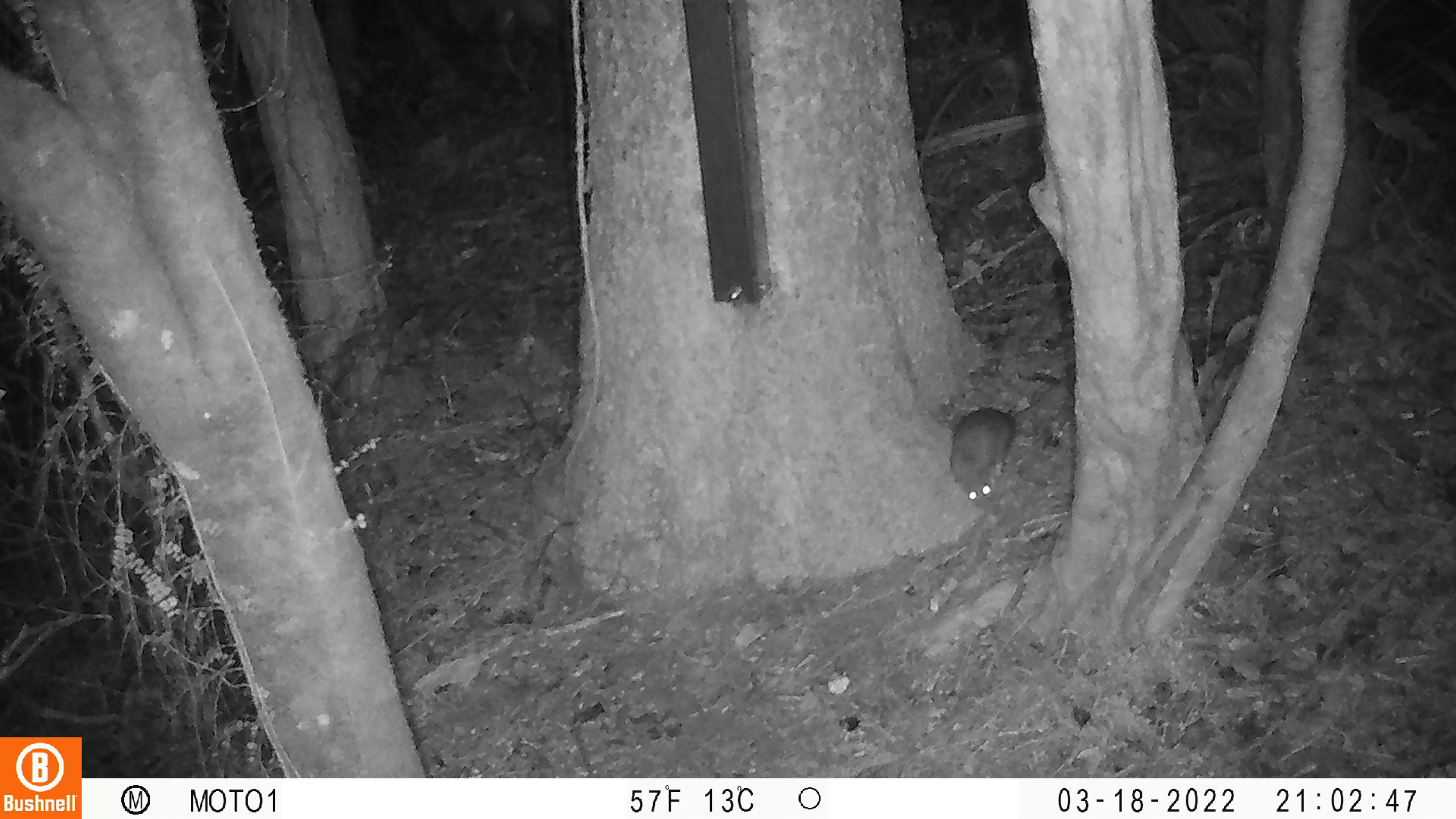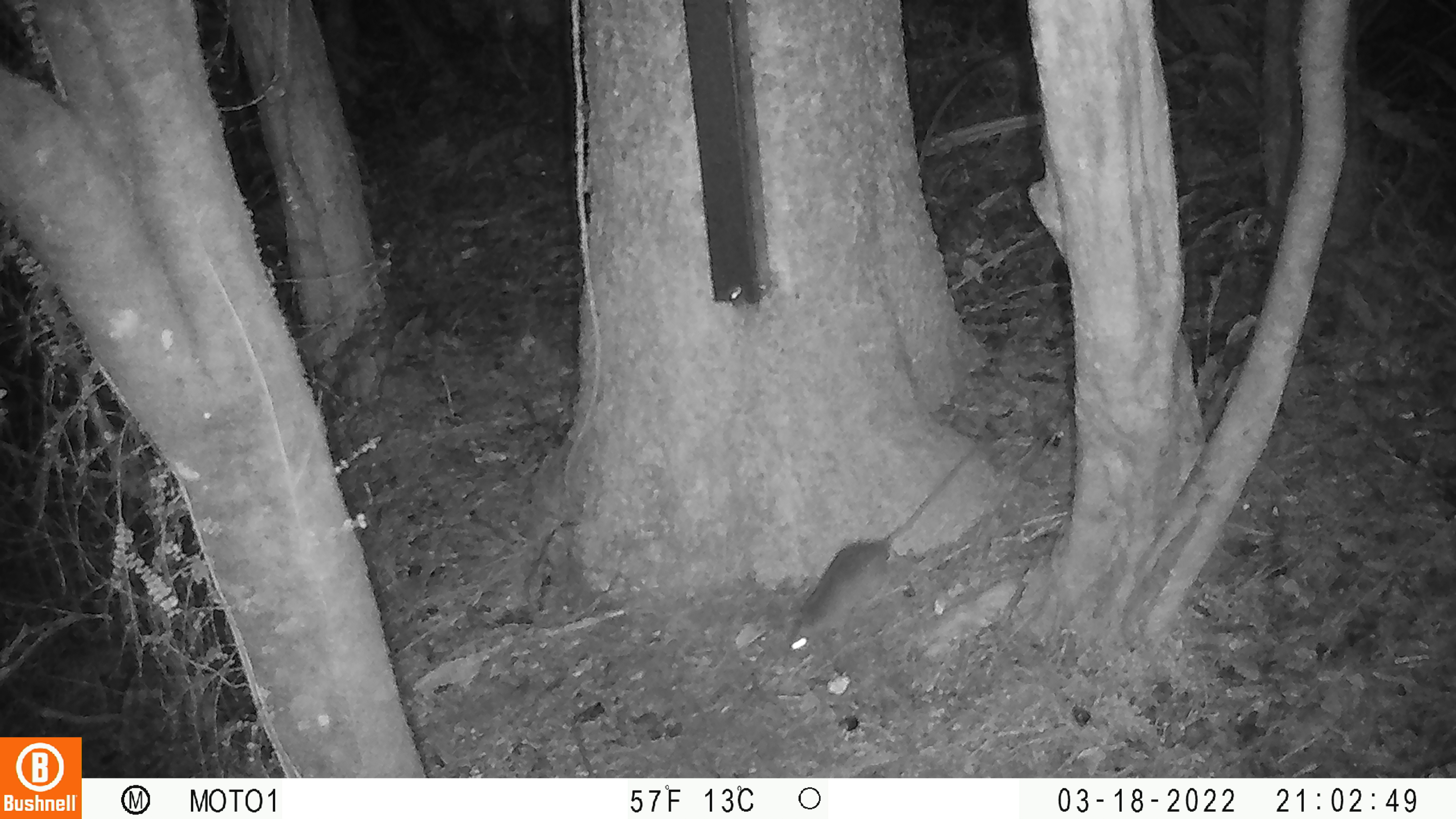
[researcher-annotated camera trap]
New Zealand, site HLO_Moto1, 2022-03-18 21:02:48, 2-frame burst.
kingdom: Animalia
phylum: Chordata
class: Mammalia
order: Rodentia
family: Muridae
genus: Rattus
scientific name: Rattus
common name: rat